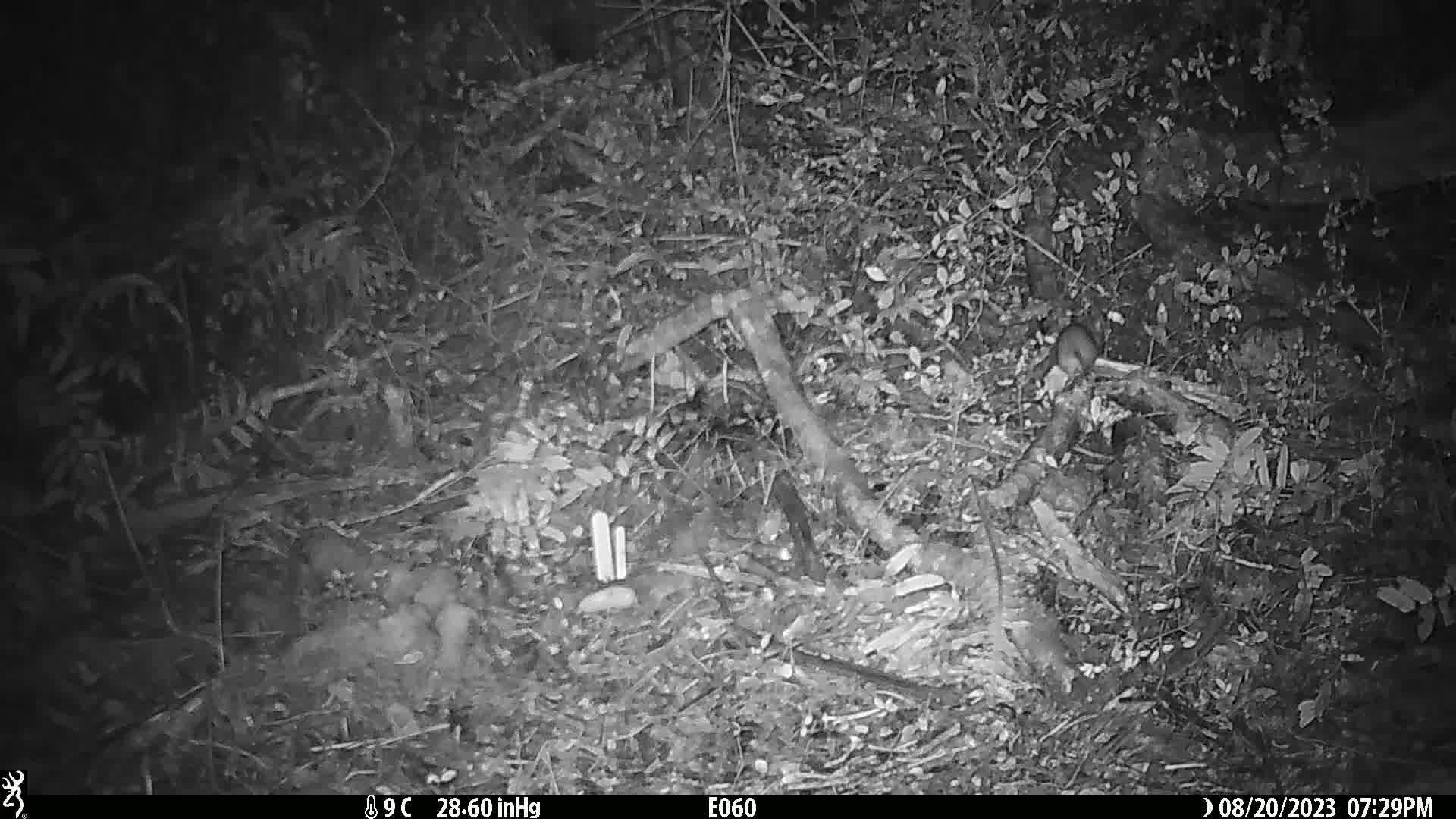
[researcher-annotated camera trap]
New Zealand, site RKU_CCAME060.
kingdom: Animalia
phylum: Chordata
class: Mammalia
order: Rodentia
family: Muridae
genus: Rattus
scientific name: Rattus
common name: rat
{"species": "rat (Rattus)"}